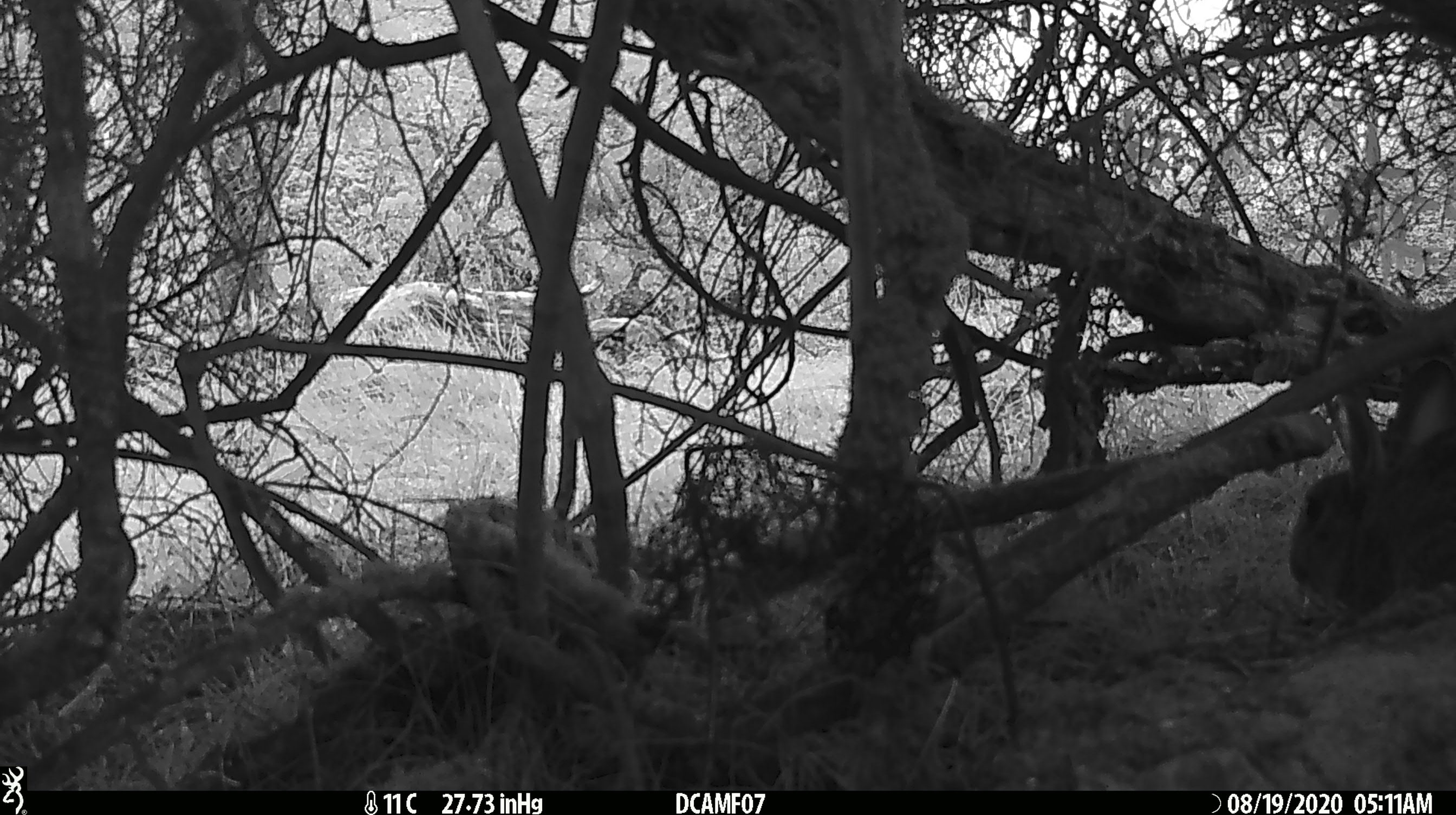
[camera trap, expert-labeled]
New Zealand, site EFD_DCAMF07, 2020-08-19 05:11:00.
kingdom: Animalia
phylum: Chordata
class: Mammalia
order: Lagomorpha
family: Leporidae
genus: Oryctolagus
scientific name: Oryctolagus cuniculus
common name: european rabbit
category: rabbit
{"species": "rabbit (european rabbit) (Oryctolagus cuniculus)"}